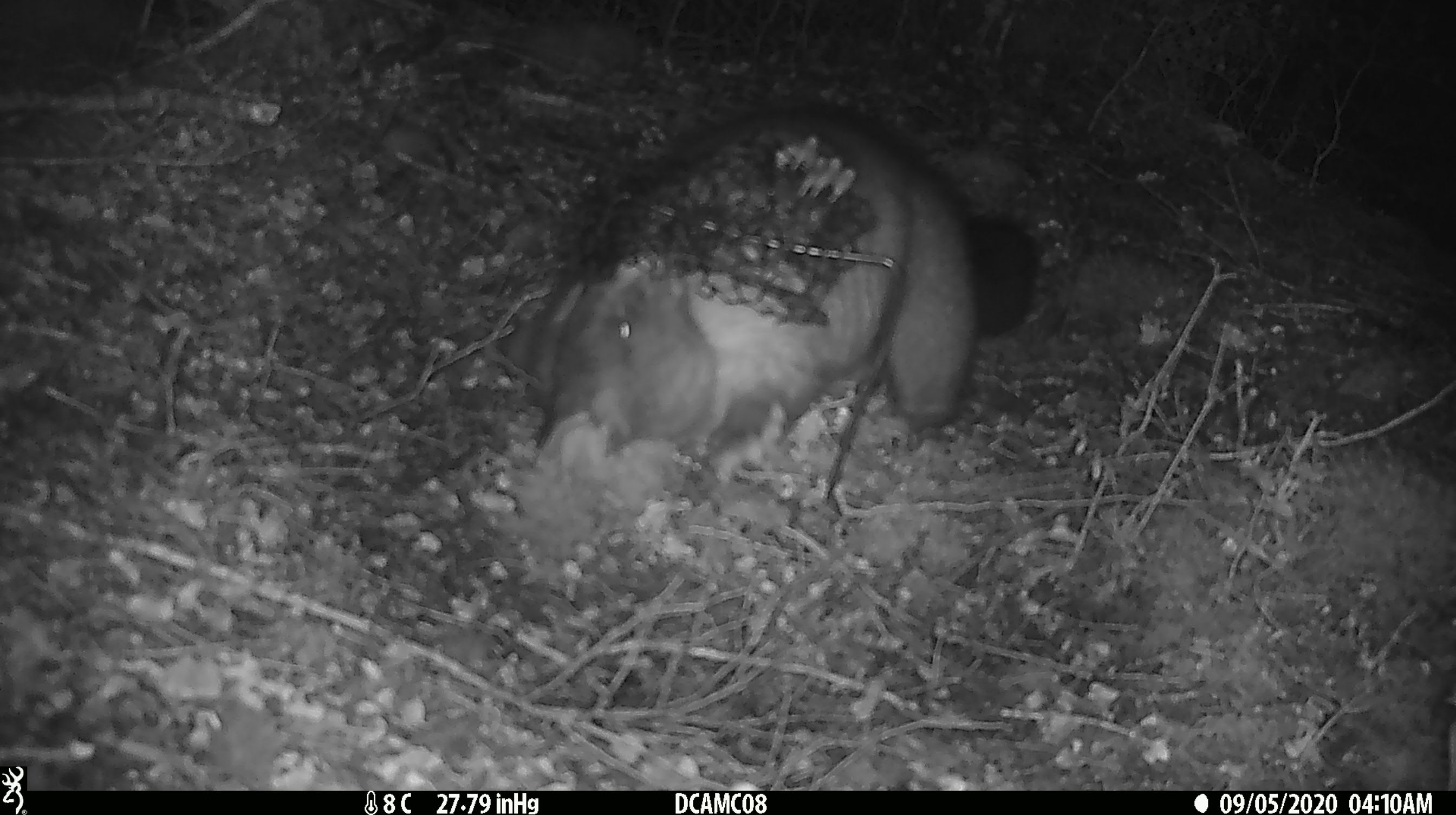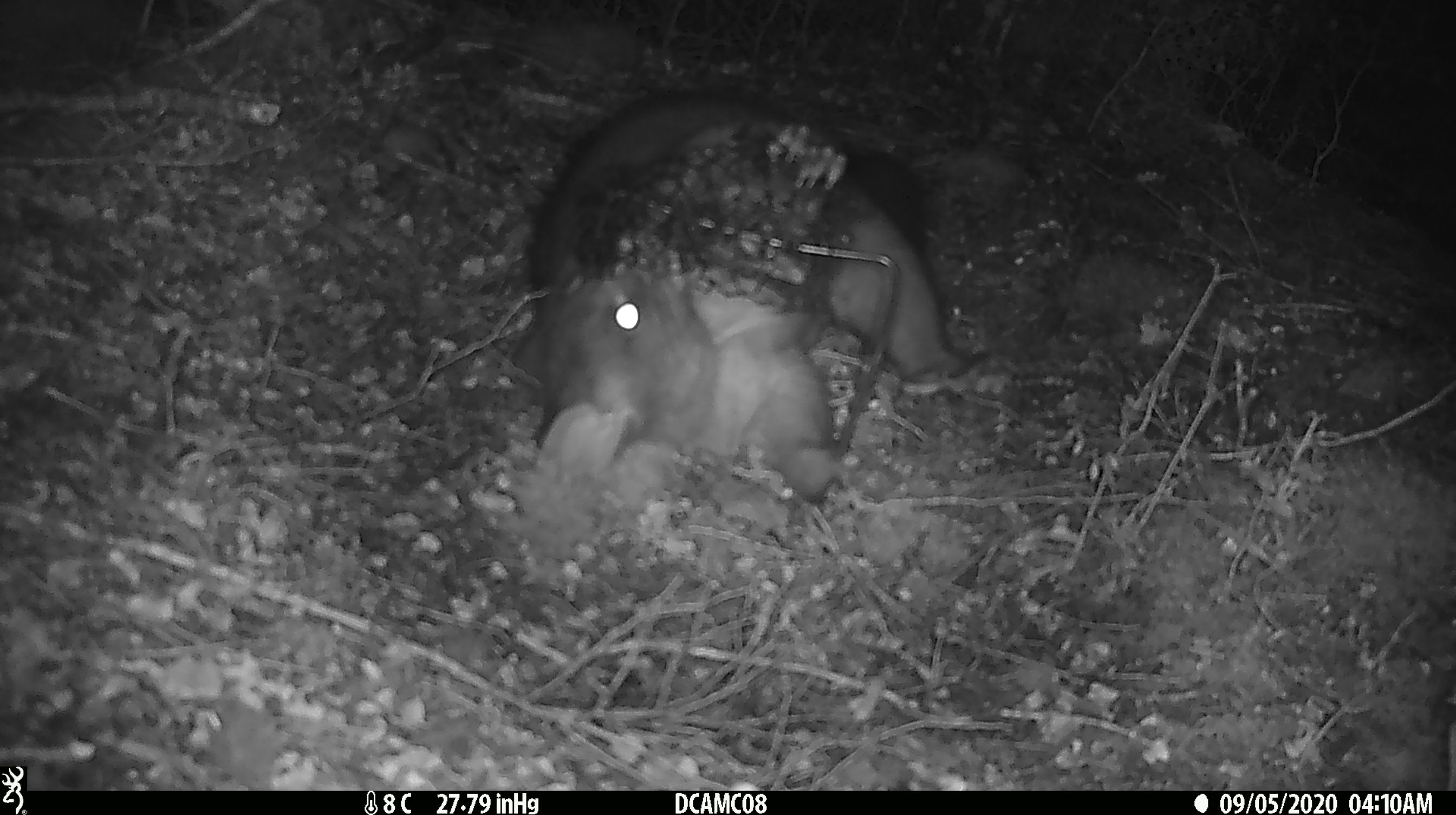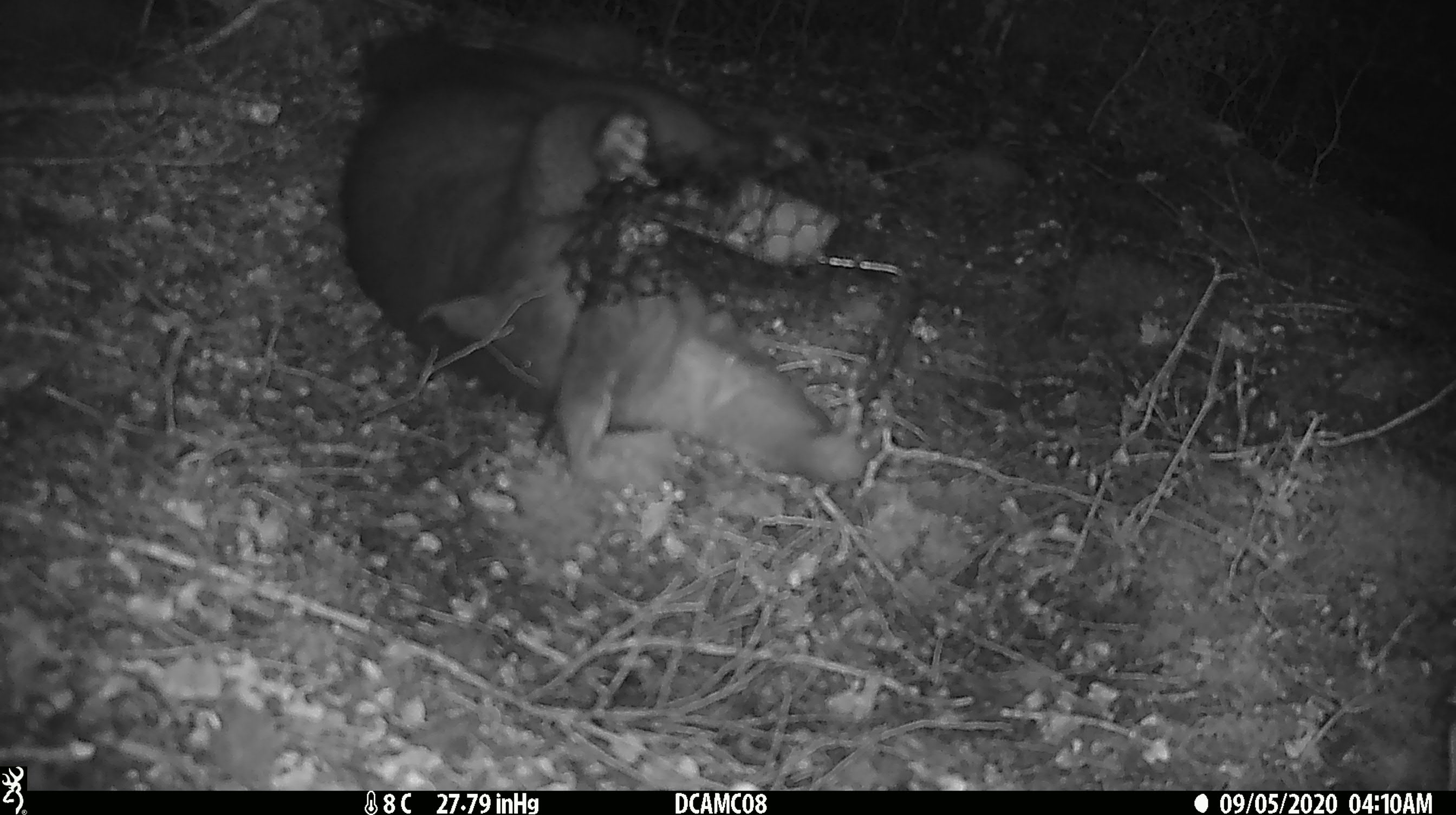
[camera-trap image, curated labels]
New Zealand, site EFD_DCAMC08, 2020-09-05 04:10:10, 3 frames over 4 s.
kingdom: Animalia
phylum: Chordata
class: Mammalia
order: Diprotodontia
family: Phalangeridae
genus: Trichosurus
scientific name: Trichosurus vulpecula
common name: common brushtail possum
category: possum